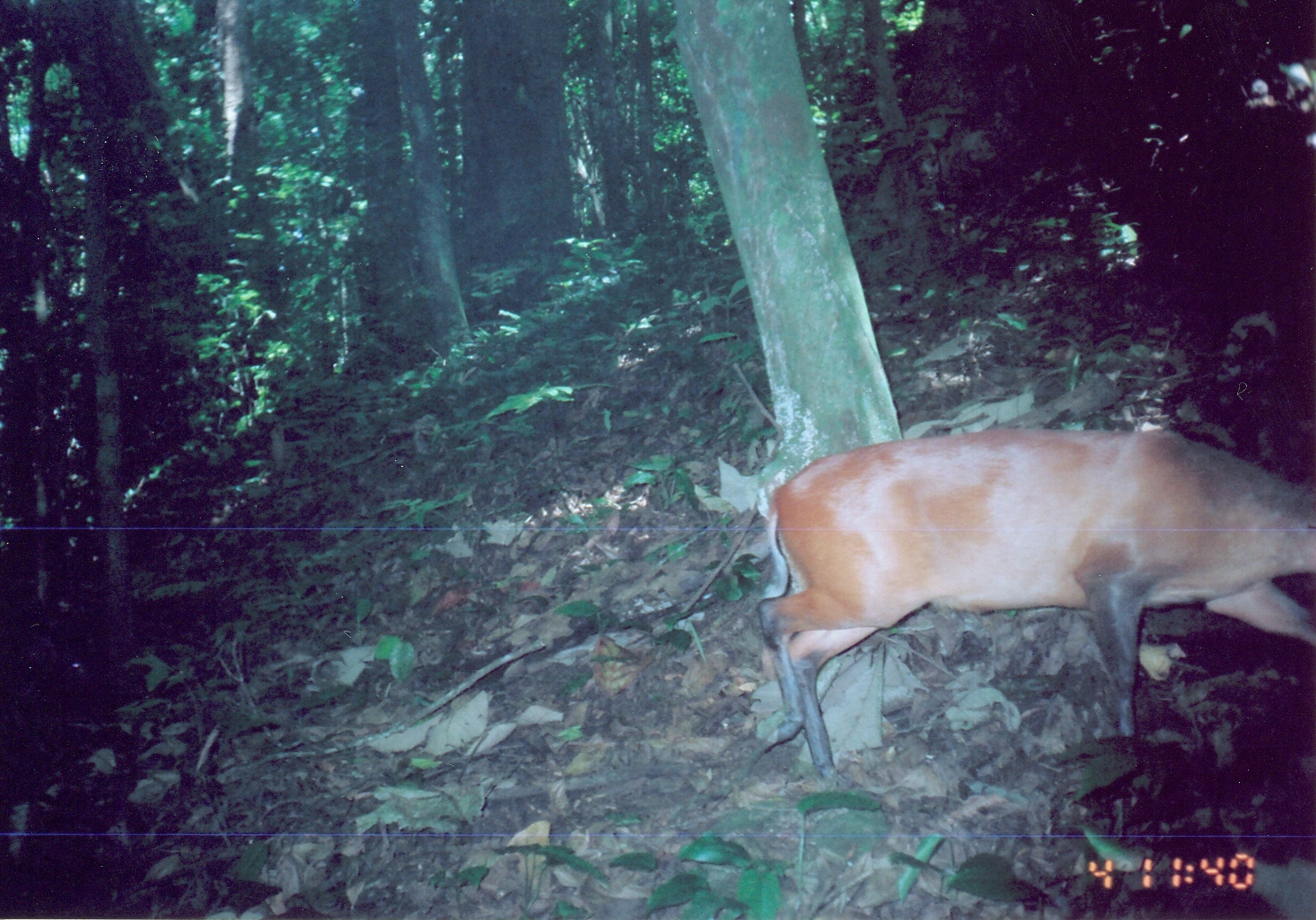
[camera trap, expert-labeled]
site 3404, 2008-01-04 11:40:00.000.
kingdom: Animalia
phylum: Chordata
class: Mammalia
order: Artiodactyla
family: Bovidae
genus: Cephalophus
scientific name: Cephalophus harveyi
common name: harvey's duiker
Cephalophus harveyi (harvey's duiker), count 1.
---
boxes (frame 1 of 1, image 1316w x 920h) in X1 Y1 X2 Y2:
cephalophus harveyi: 756 433 1315 784